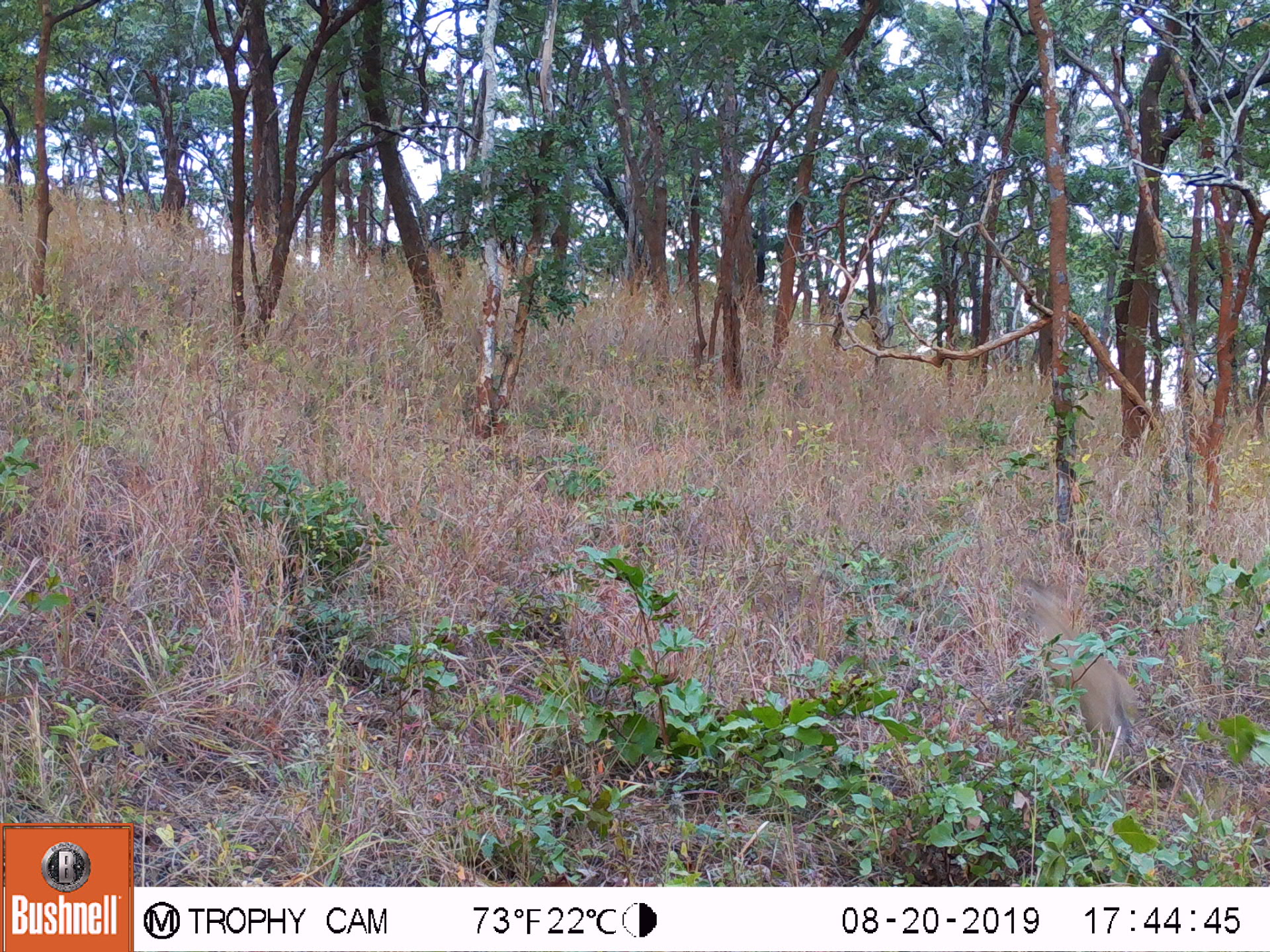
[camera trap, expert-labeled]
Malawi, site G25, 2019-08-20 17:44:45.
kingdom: Animalia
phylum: Chordata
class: Mammalia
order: Artiodactyla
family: Bovidae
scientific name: Antilopinae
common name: small antelope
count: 1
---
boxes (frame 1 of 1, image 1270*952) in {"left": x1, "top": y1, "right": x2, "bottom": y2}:
small antelope: {"left": 1016, "top": 572, "right": 1145, "bottom": 769}